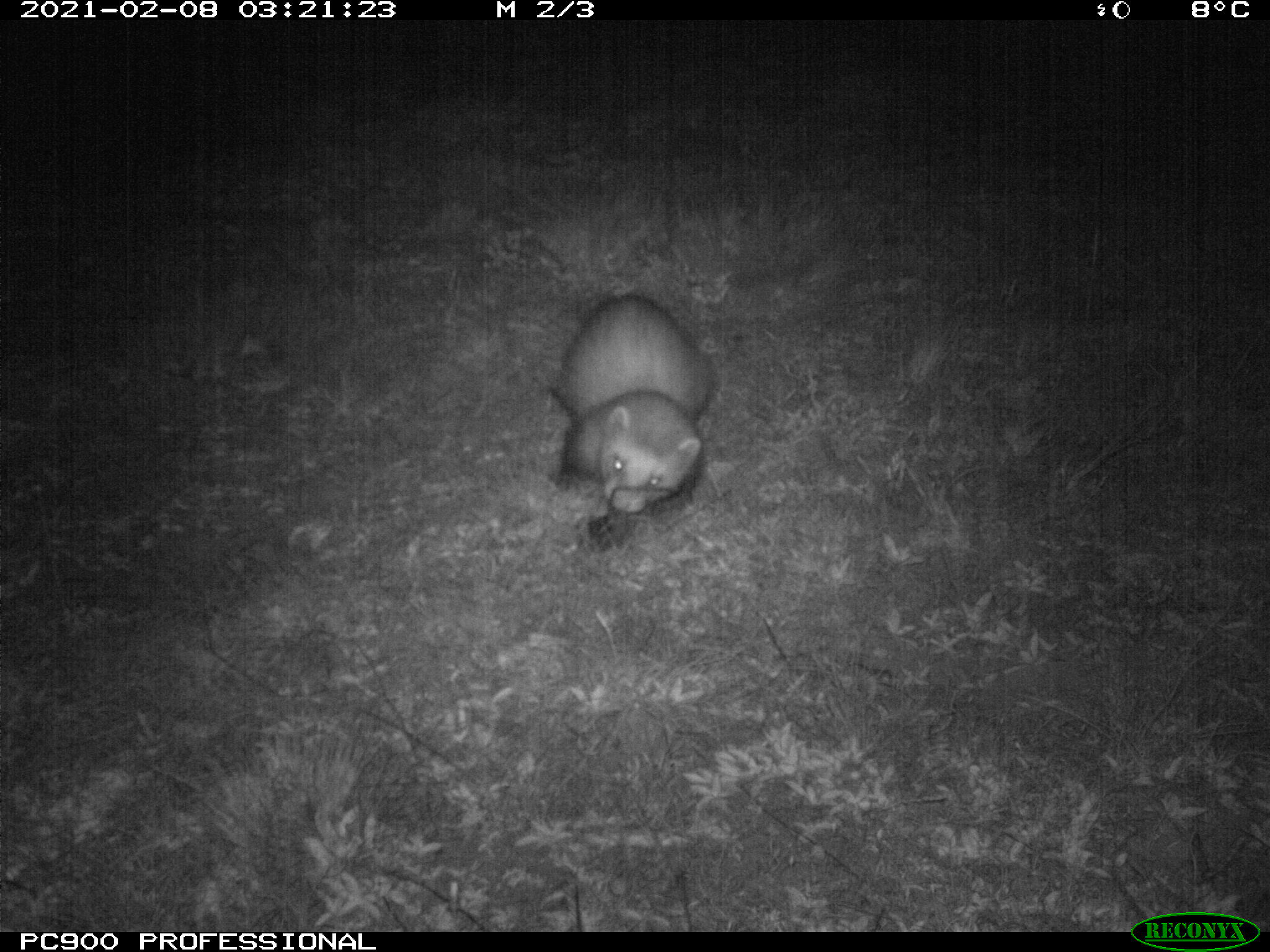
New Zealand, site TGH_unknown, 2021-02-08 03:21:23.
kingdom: Animalia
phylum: Chordata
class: Mammalia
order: Carnivora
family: Mustelidae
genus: Mustela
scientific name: Mustela furo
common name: ferret